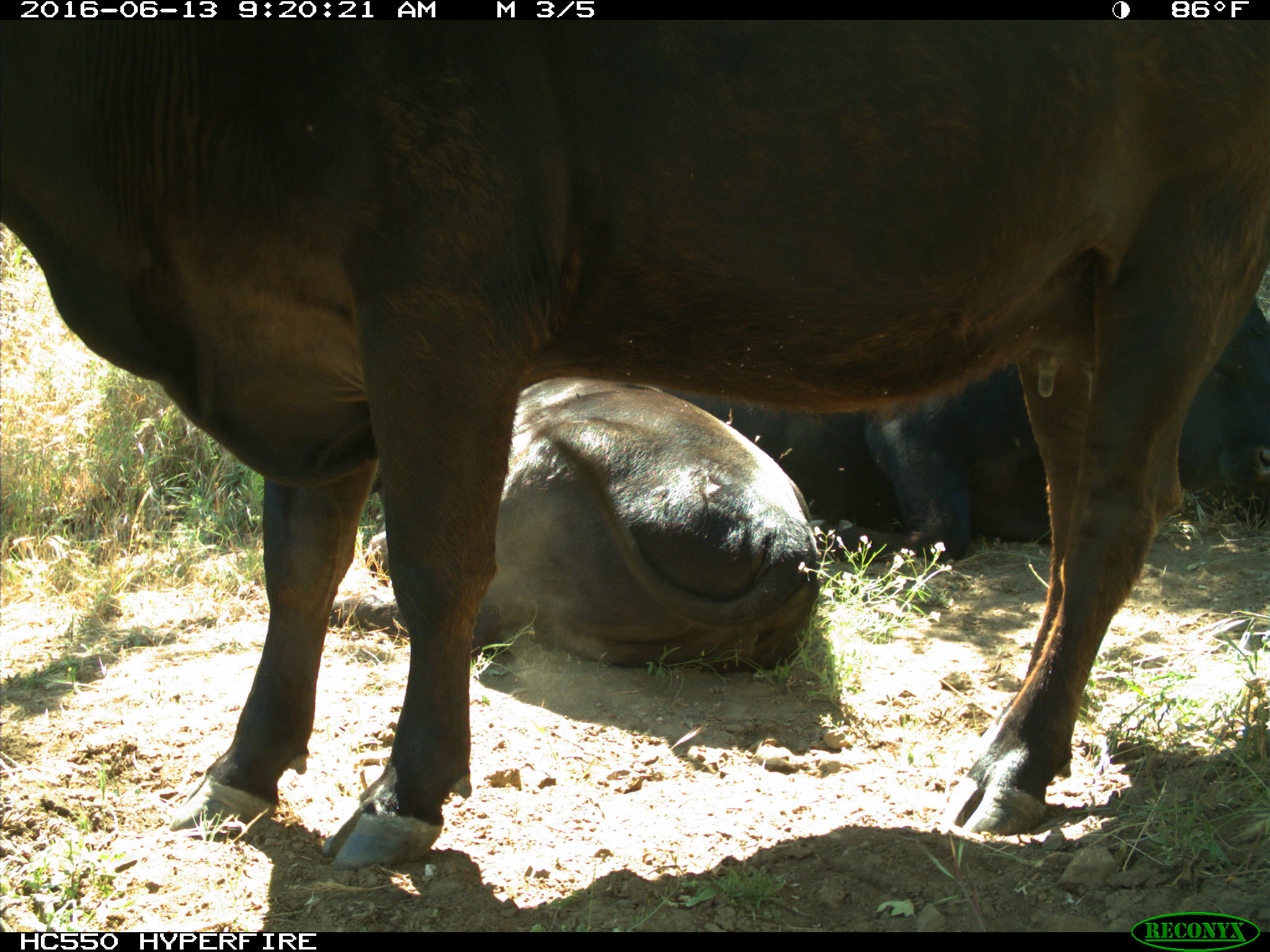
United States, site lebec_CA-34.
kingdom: Animalia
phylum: Chordata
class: Mammalia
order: Artiodactyla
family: Bovidae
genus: Bos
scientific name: Bos taurus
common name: domestic cow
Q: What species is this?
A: Bos taurus (domestic cow).